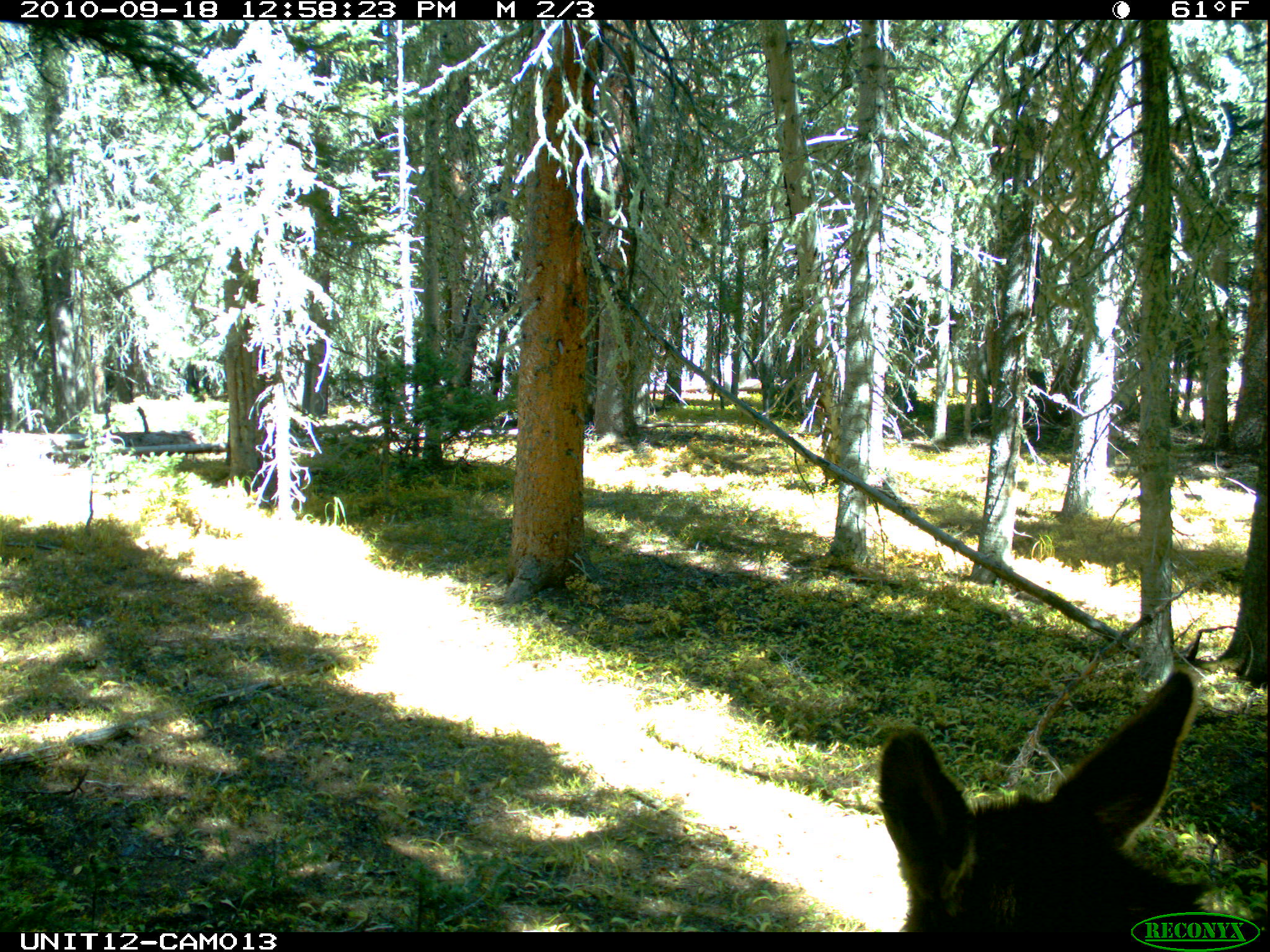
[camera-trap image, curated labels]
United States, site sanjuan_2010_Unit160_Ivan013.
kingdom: Animalia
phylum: Chordata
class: Mammalia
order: Artiodactyla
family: Cervidae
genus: Cervus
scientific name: Cervus elaphus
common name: red deer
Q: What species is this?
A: Cervus elaphus (red deer).